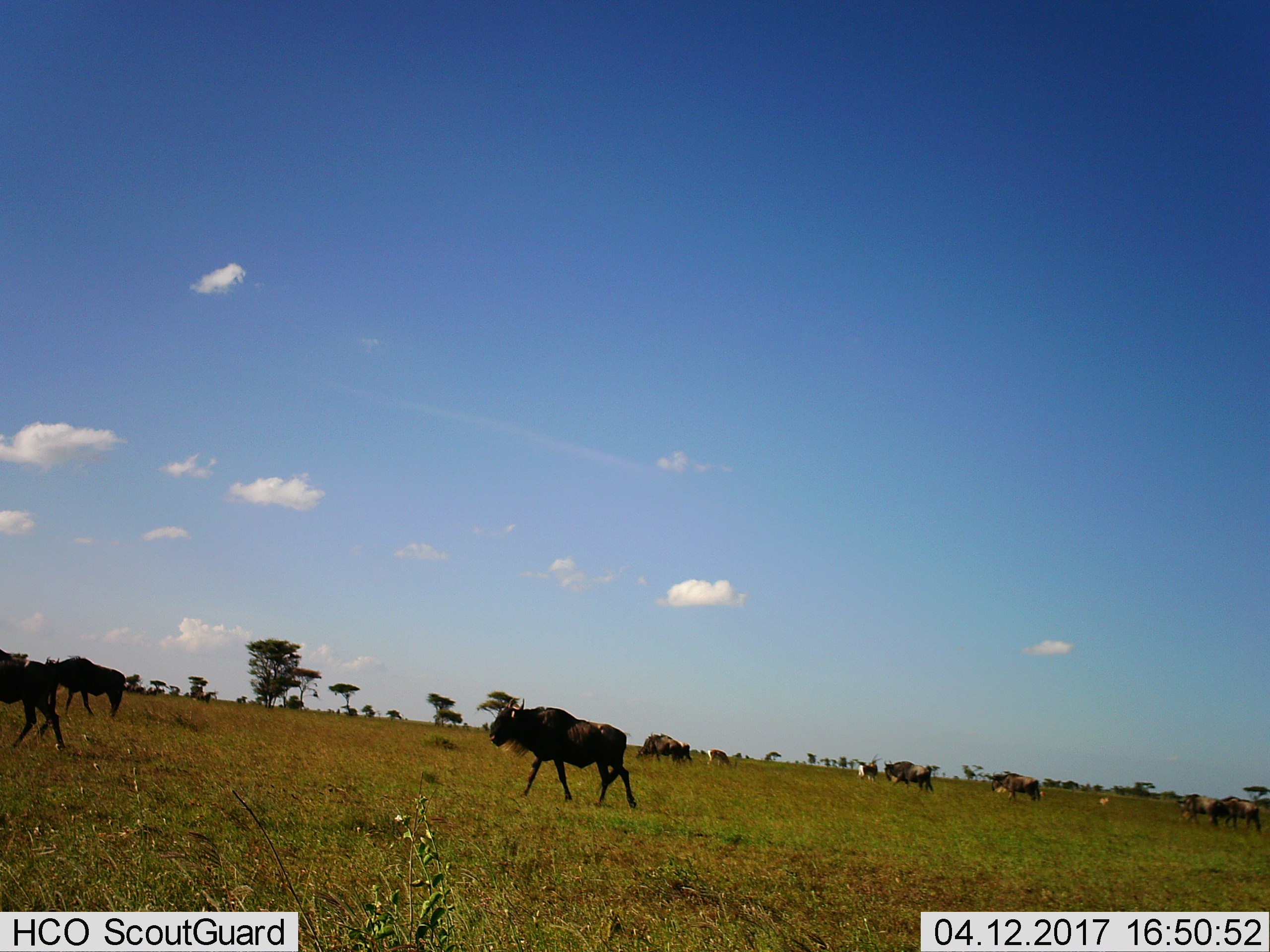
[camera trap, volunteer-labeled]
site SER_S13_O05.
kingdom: Animalia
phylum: Chordata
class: Mammalia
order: Artiodactyla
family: Bovidae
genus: Connochaetes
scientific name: Connochaetes taurinus taurinus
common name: blue wildebeest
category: wildebeestblue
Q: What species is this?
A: Wildebeestblue (blue wildebeest) (Connochaetes taurinus taurinus).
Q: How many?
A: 10.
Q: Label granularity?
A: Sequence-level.